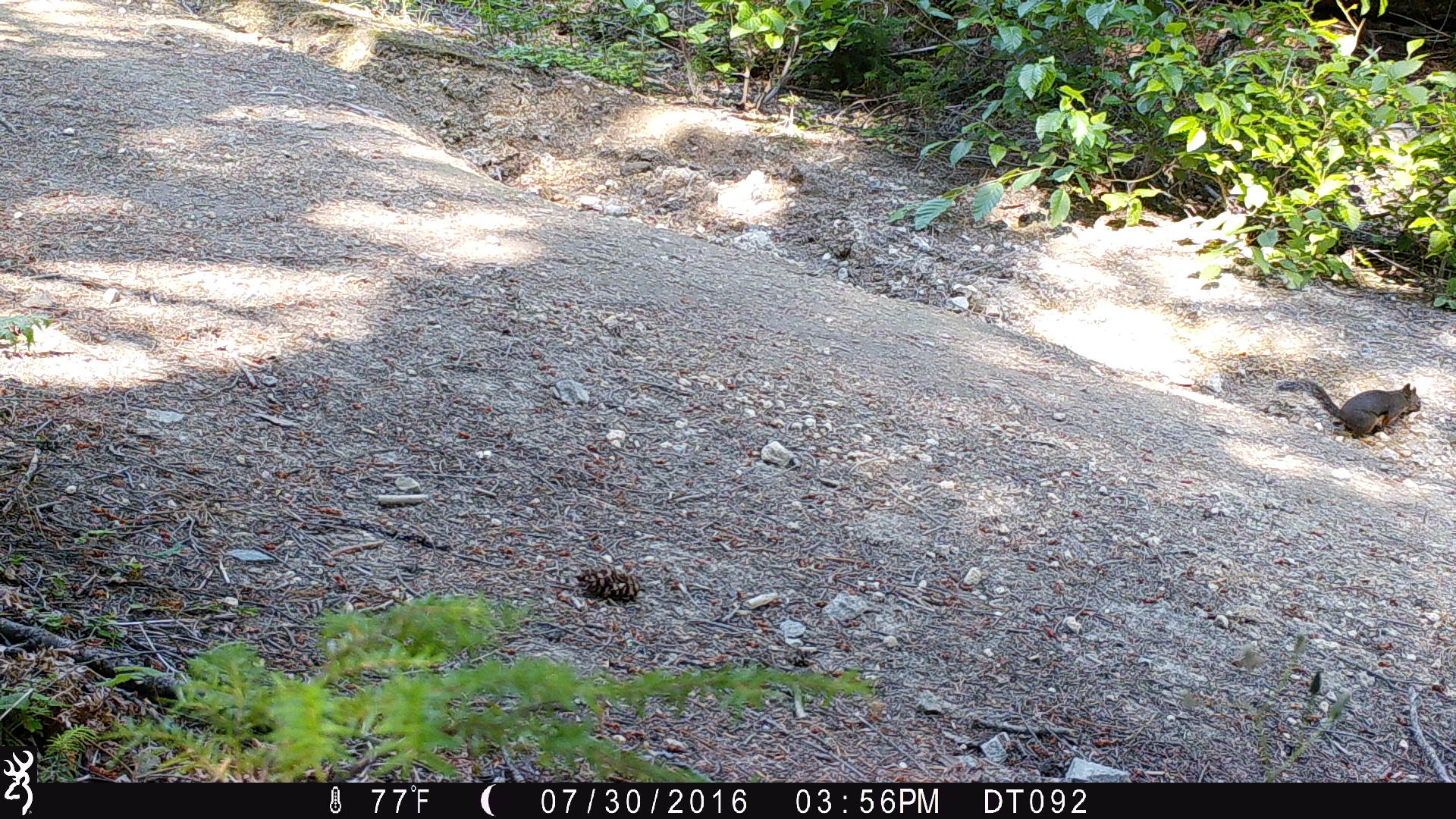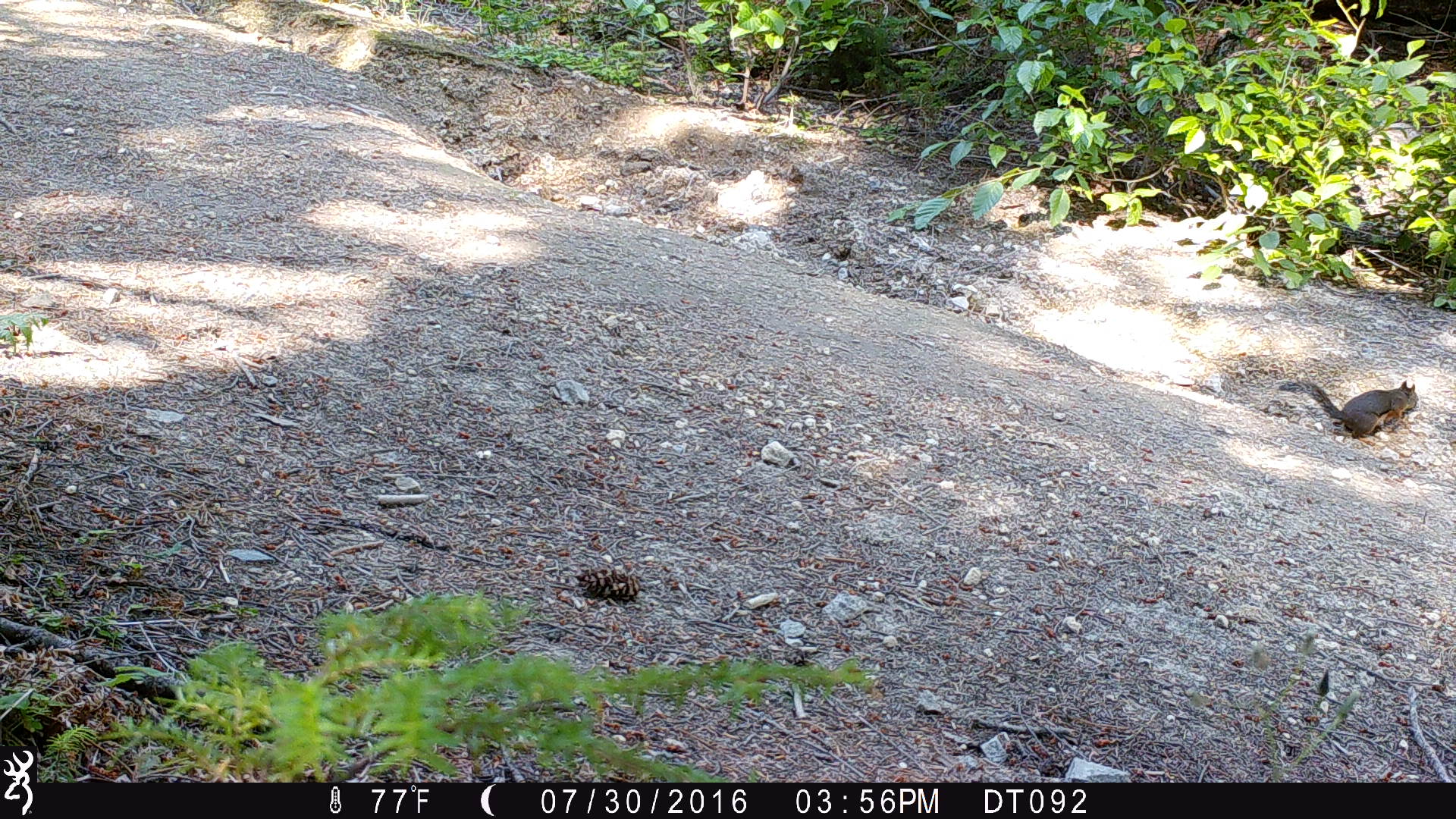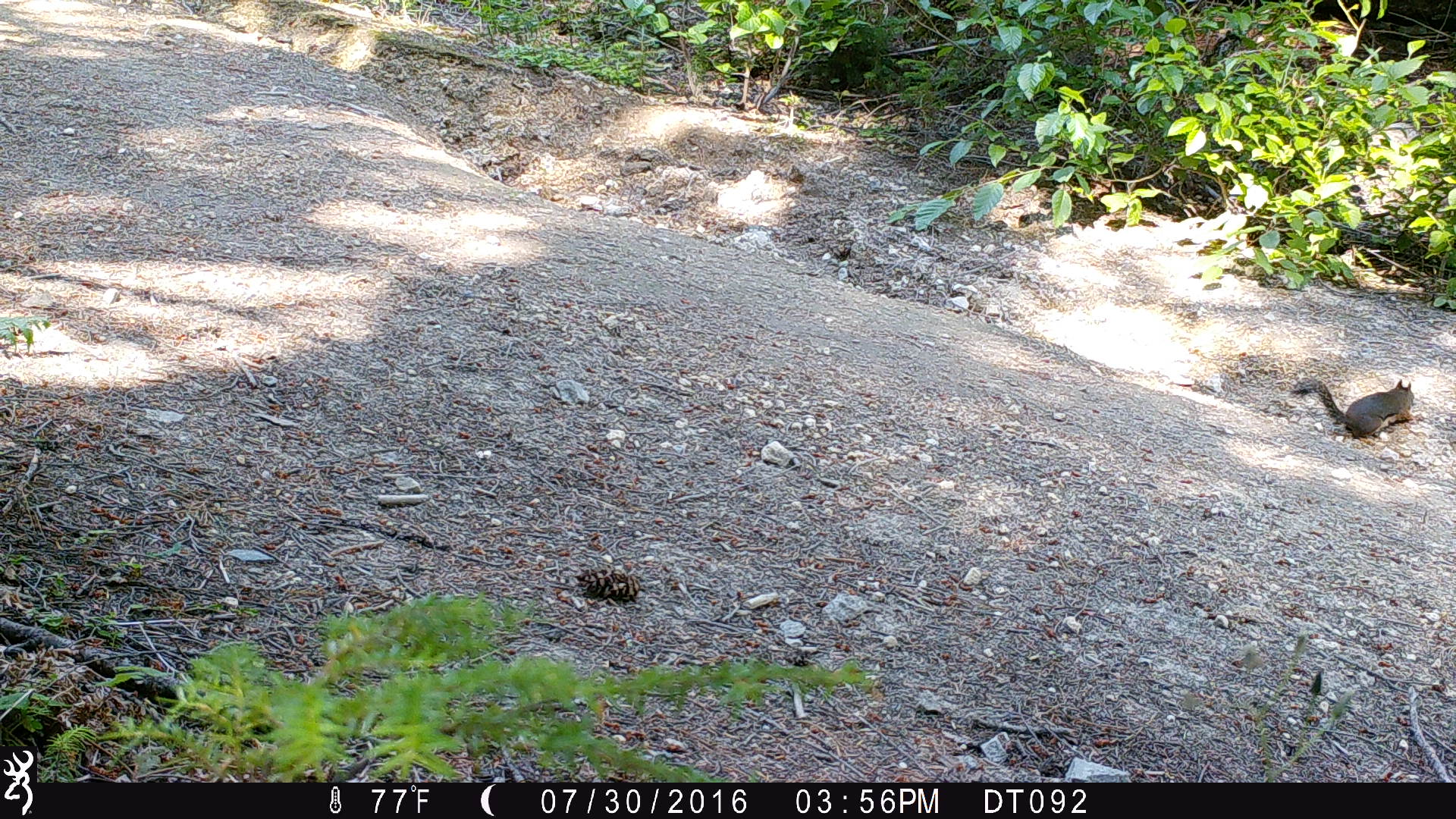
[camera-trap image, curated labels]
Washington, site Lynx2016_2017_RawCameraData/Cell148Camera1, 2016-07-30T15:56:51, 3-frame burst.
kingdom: Animalia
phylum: Chordata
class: Mammalia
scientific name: Mammalia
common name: small mammal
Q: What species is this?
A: Small mammal (Mammalia).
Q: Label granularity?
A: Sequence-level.